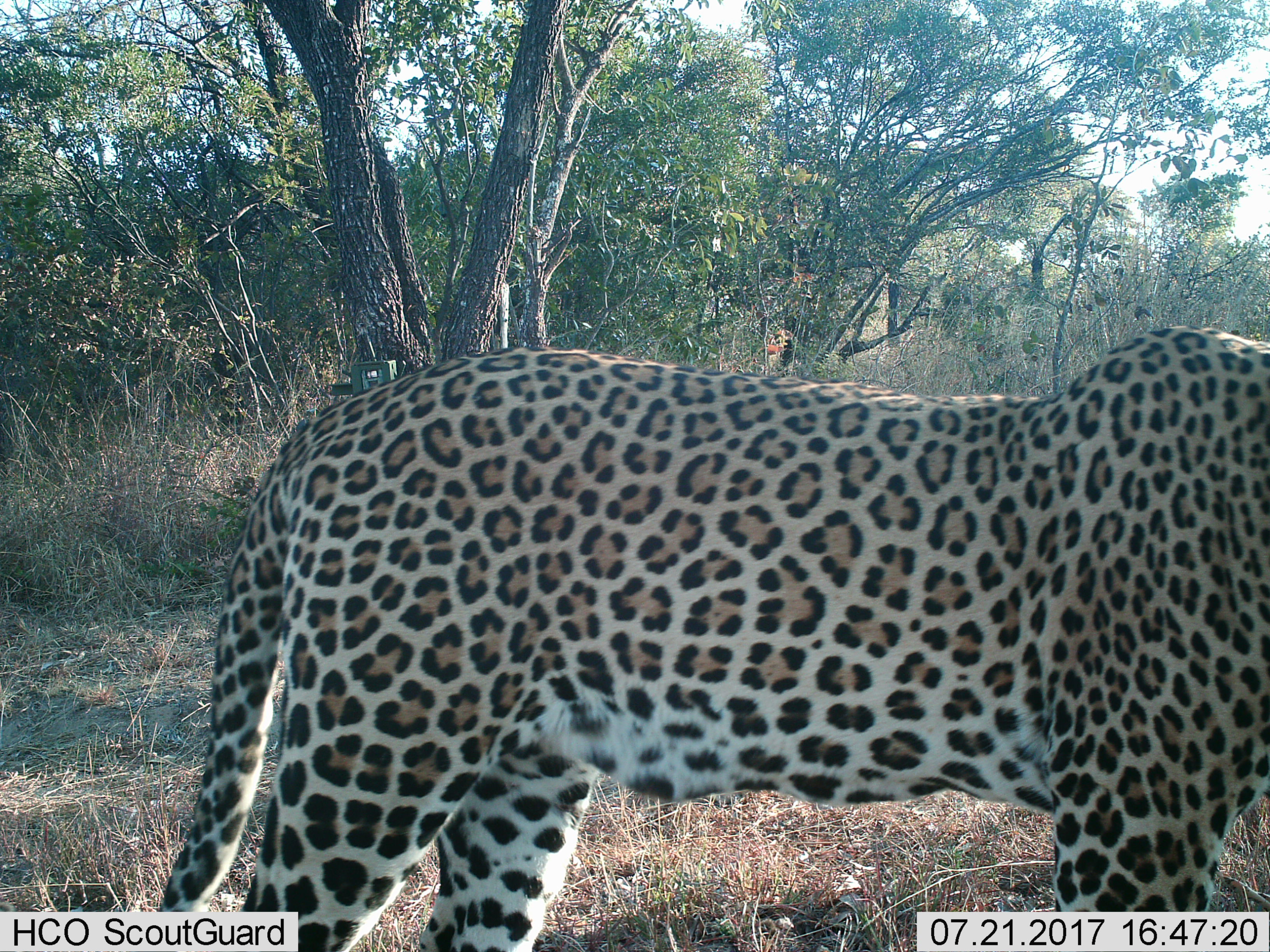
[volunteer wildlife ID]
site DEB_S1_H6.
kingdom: Animalia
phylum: Chordata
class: Mammalia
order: Carnivora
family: Felidae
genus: Panthera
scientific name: Panthera pardus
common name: leopard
Leopard (Panthera pardus), count 1. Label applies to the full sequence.